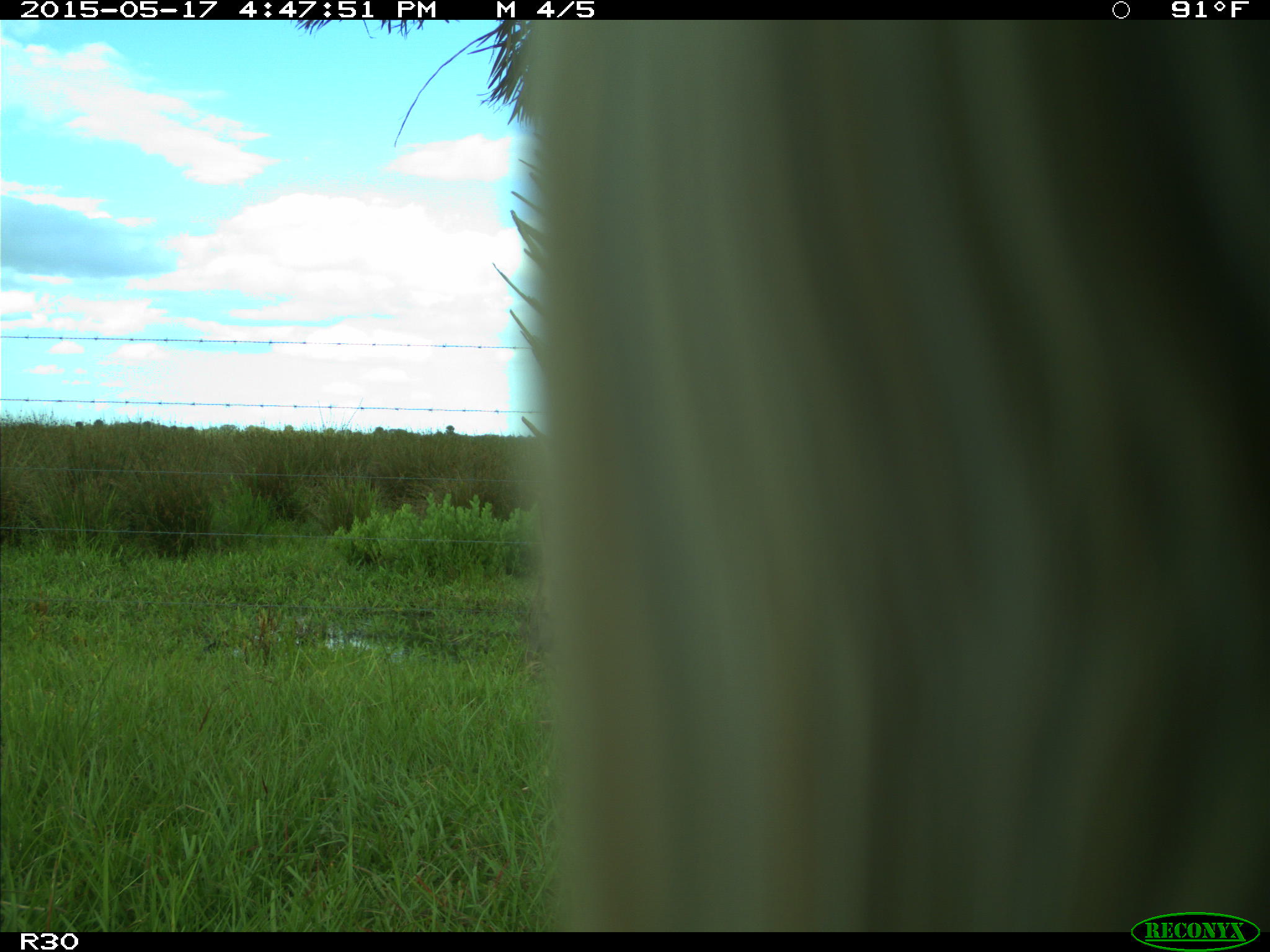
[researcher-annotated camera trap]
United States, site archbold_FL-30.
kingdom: Animalia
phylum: Chordata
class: Mammalia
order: Artiodactyla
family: Bovidae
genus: Bos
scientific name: Bos taurus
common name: domestic cow